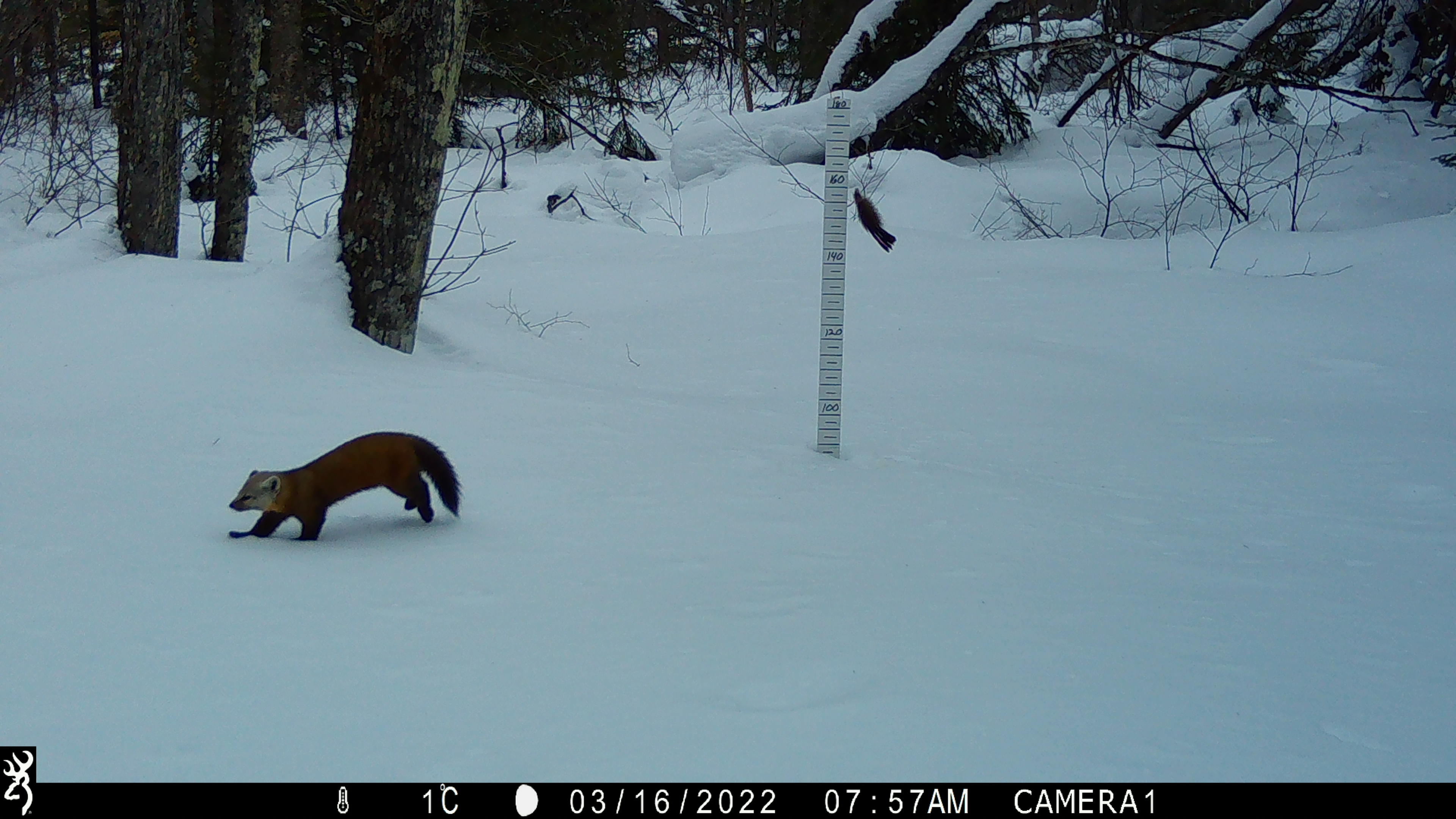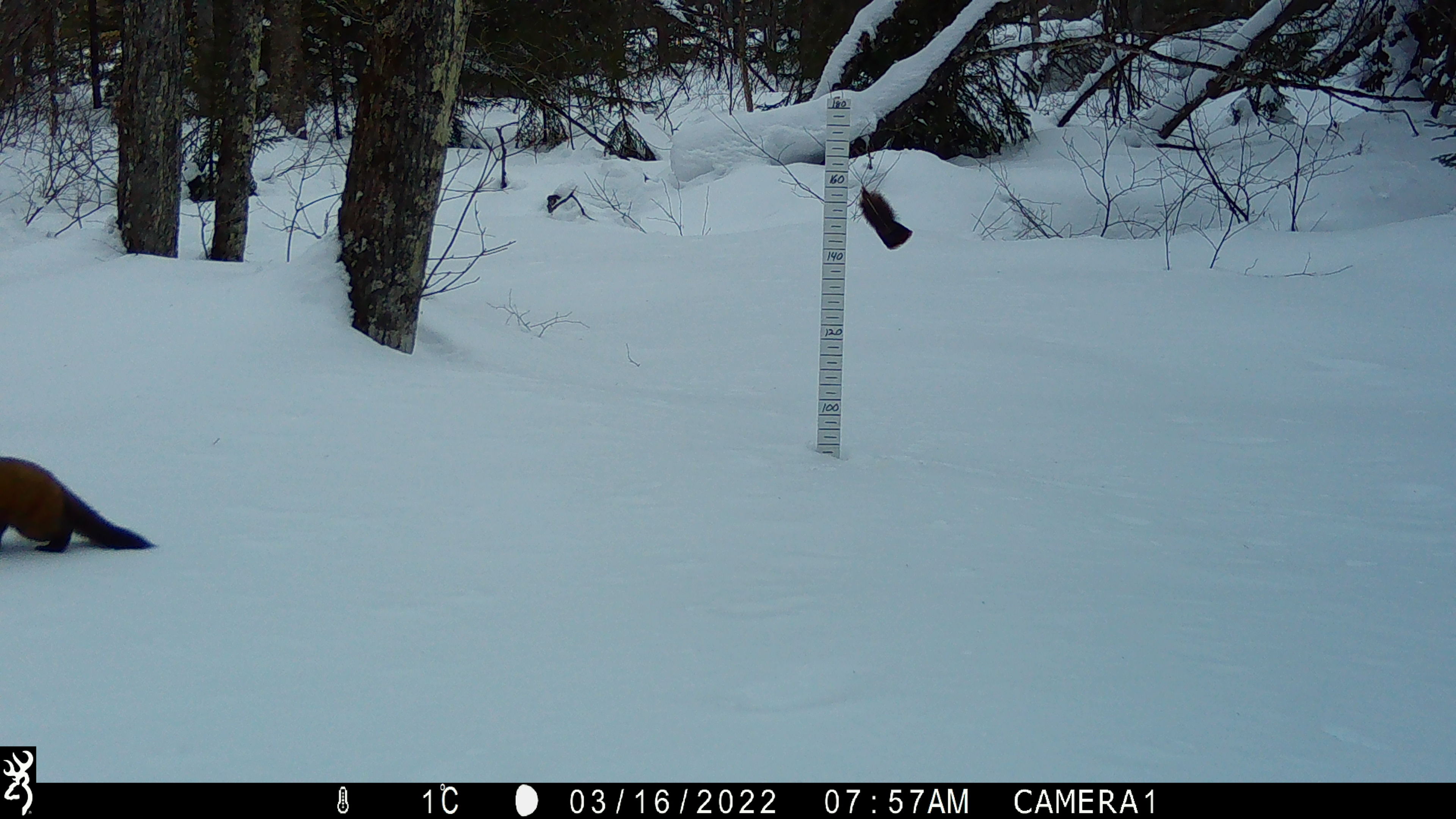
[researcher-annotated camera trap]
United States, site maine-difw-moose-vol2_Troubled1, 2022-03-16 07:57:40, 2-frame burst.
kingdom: Animalia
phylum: Chordata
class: Mammalia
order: Carnivora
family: Mustelidae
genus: Martes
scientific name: Martes americana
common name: american marten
American marten (Martes americana).